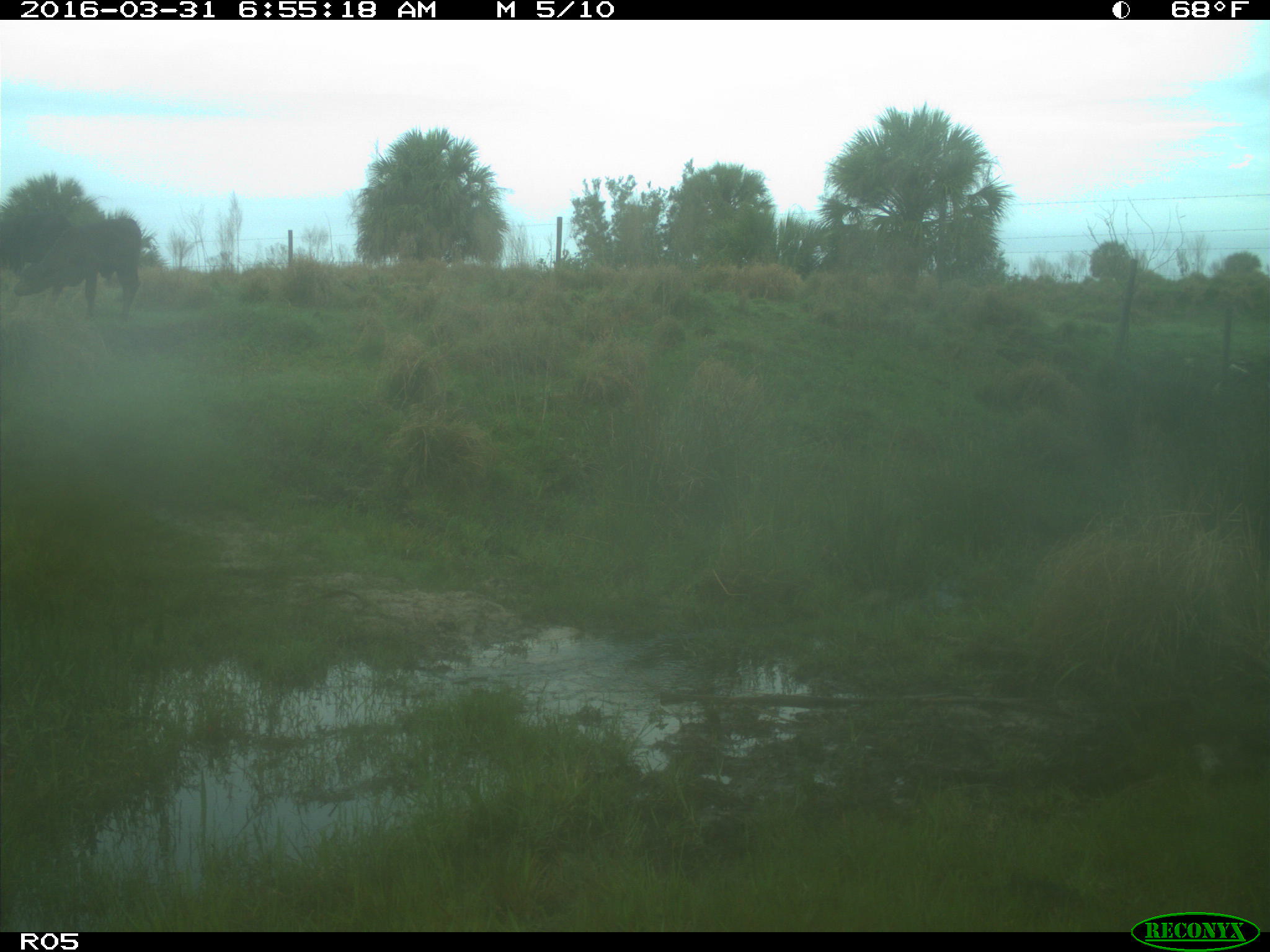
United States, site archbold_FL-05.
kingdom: Animalia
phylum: Chordata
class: Mammalia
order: Artiodactyla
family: Bovidae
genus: Bos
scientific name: Bos taurus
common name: domestic cow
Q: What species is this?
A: Bos taurus (domestic cow).